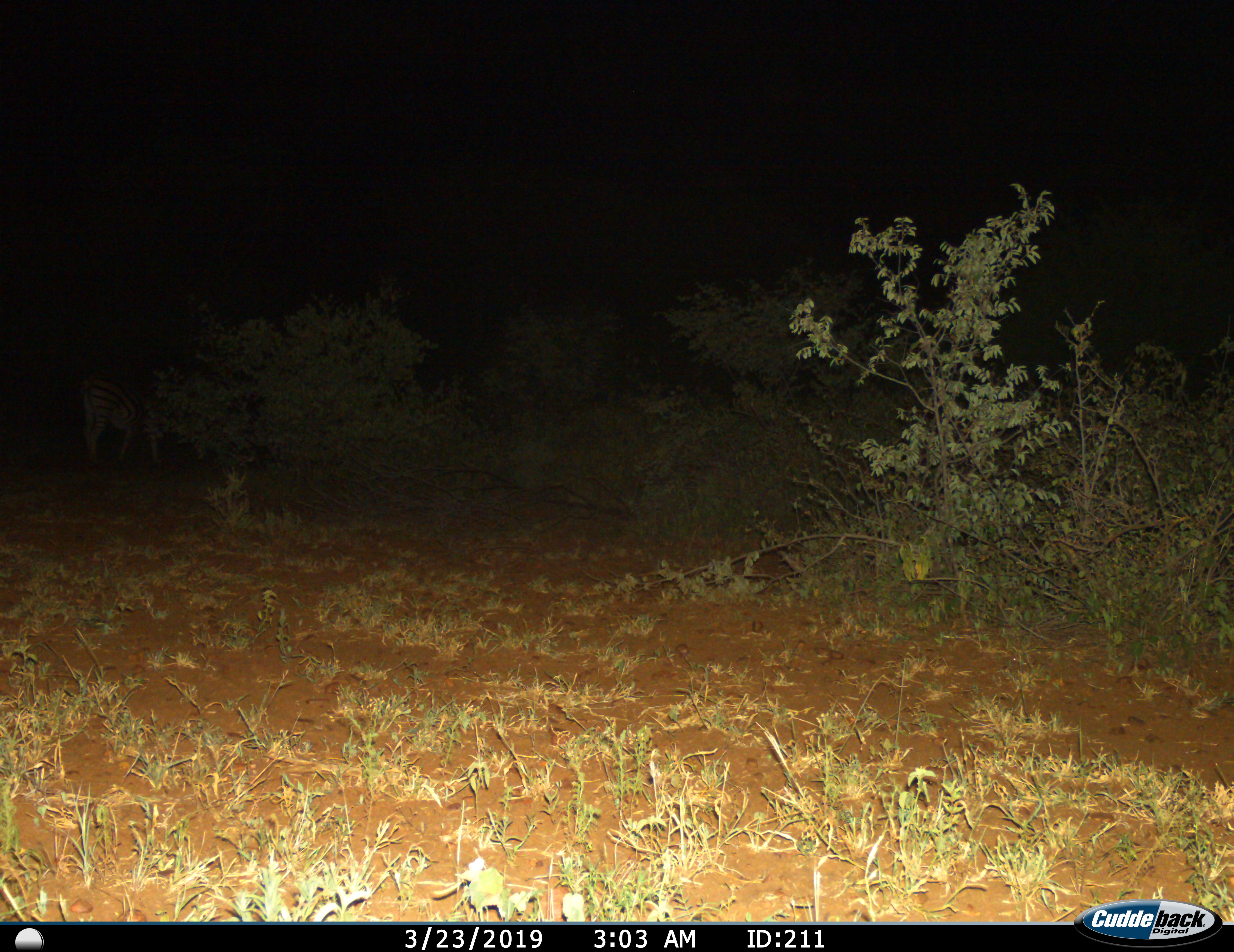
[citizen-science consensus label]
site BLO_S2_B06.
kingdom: Animalia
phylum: Chordata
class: Mammalia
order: Perissodactyla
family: Equidae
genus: Equus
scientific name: Equus quagga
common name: plains zebra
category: zebraplains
Zebraplains (plains zebra) (Equus quagga), count 1. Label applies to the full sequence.